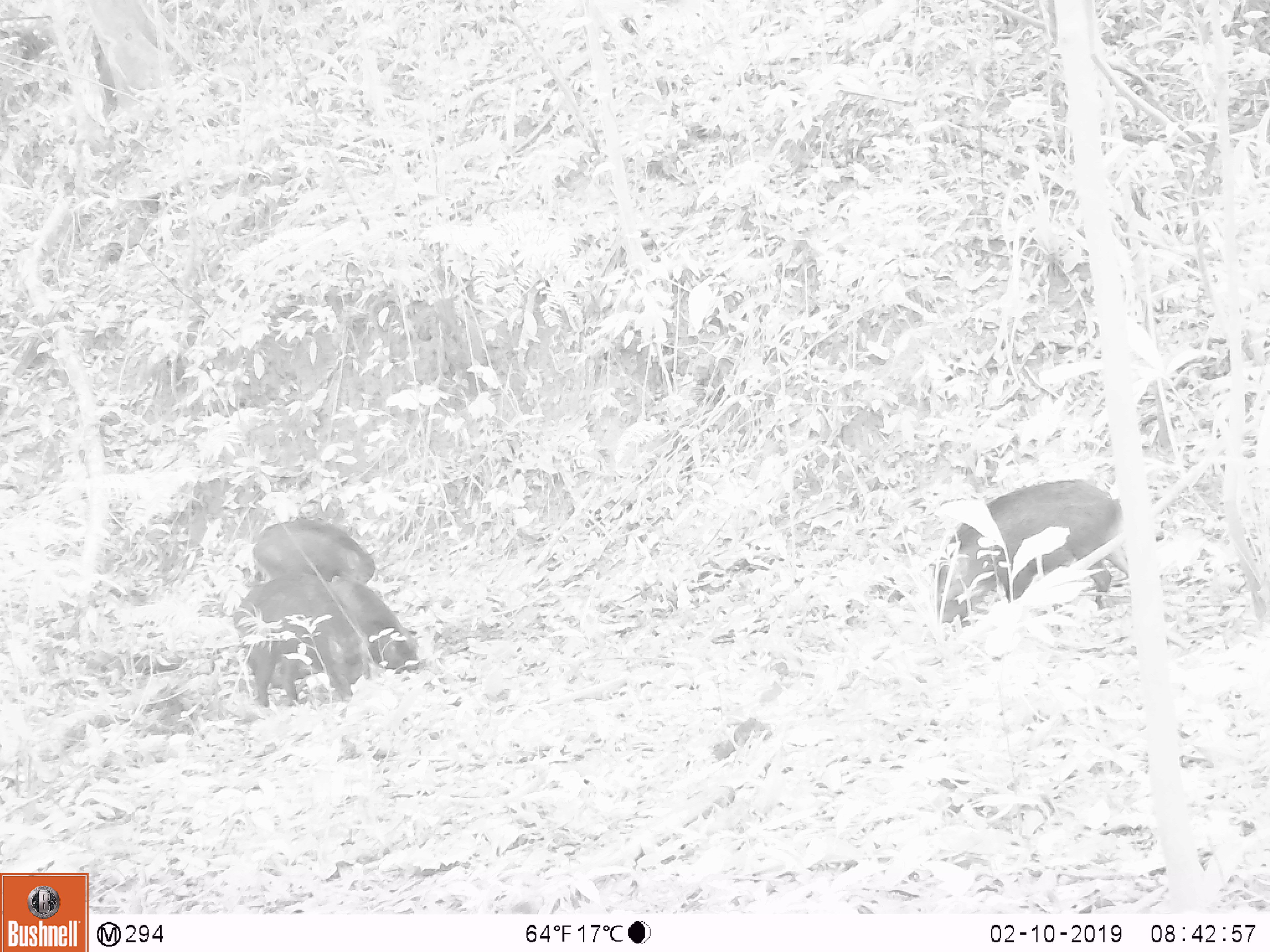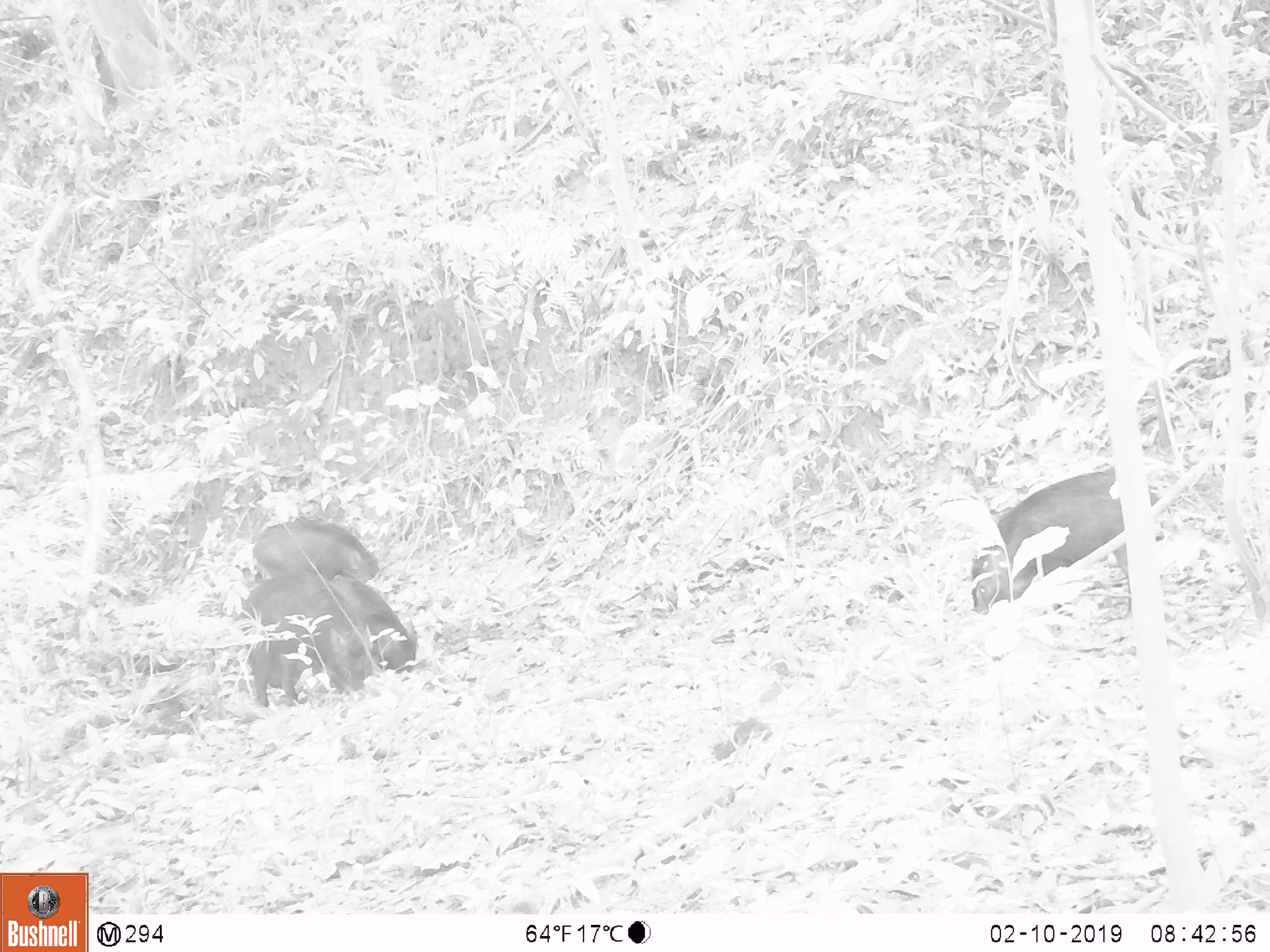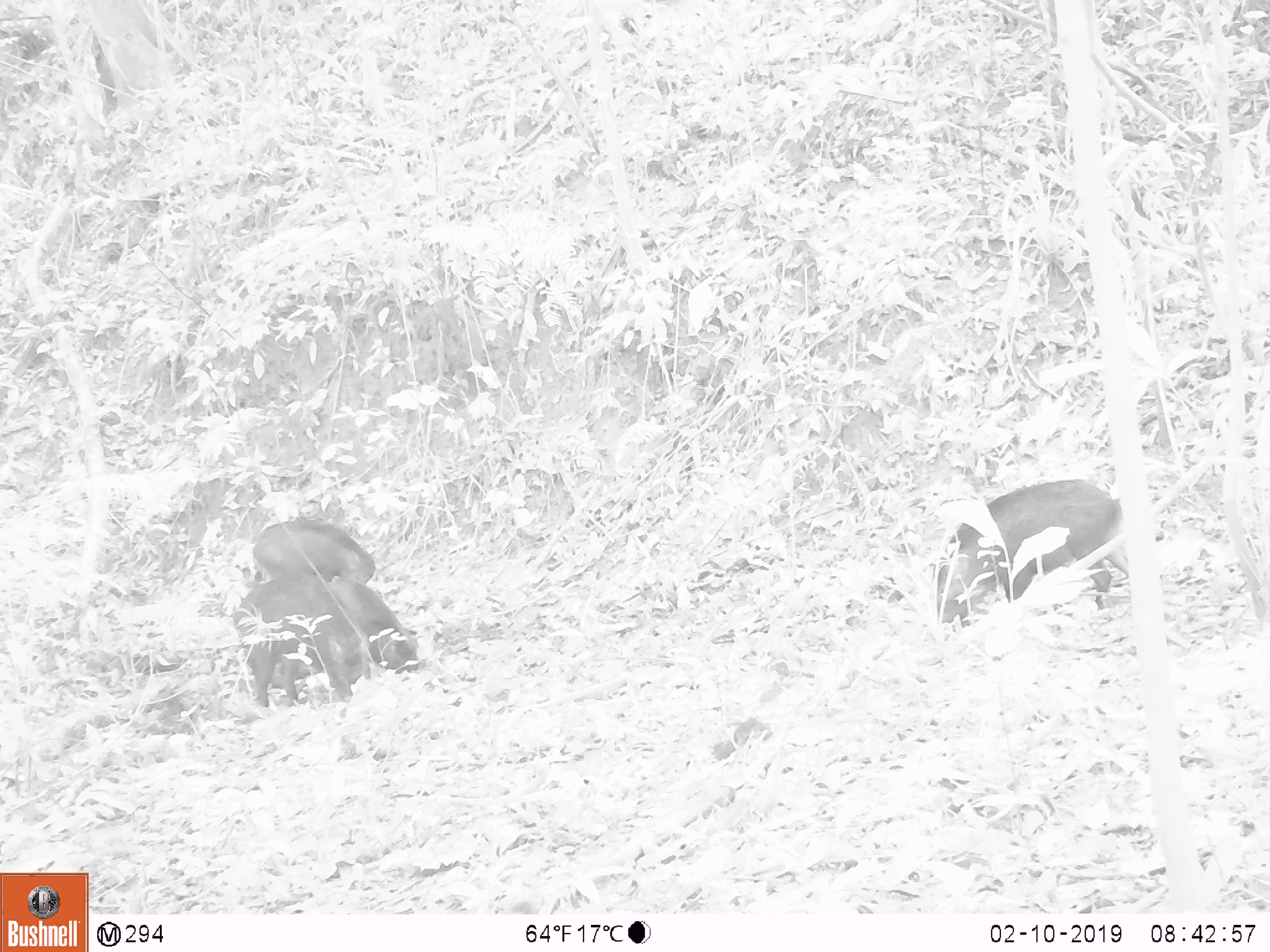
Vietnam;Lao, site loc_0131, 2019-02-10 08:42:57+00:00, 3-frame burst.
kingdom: Animalia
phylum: Chordata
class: Aves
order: Galliformes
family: Phasianidae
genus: Gallus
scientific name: Gallus gallus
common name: red junglefowl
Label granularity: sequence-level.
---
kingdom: Animalia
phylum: Chordata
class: Mammalia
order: Artiodactyla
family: Suidae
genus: Sus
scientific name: Sus scrofa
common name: eurasian wild pig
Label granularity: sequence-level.